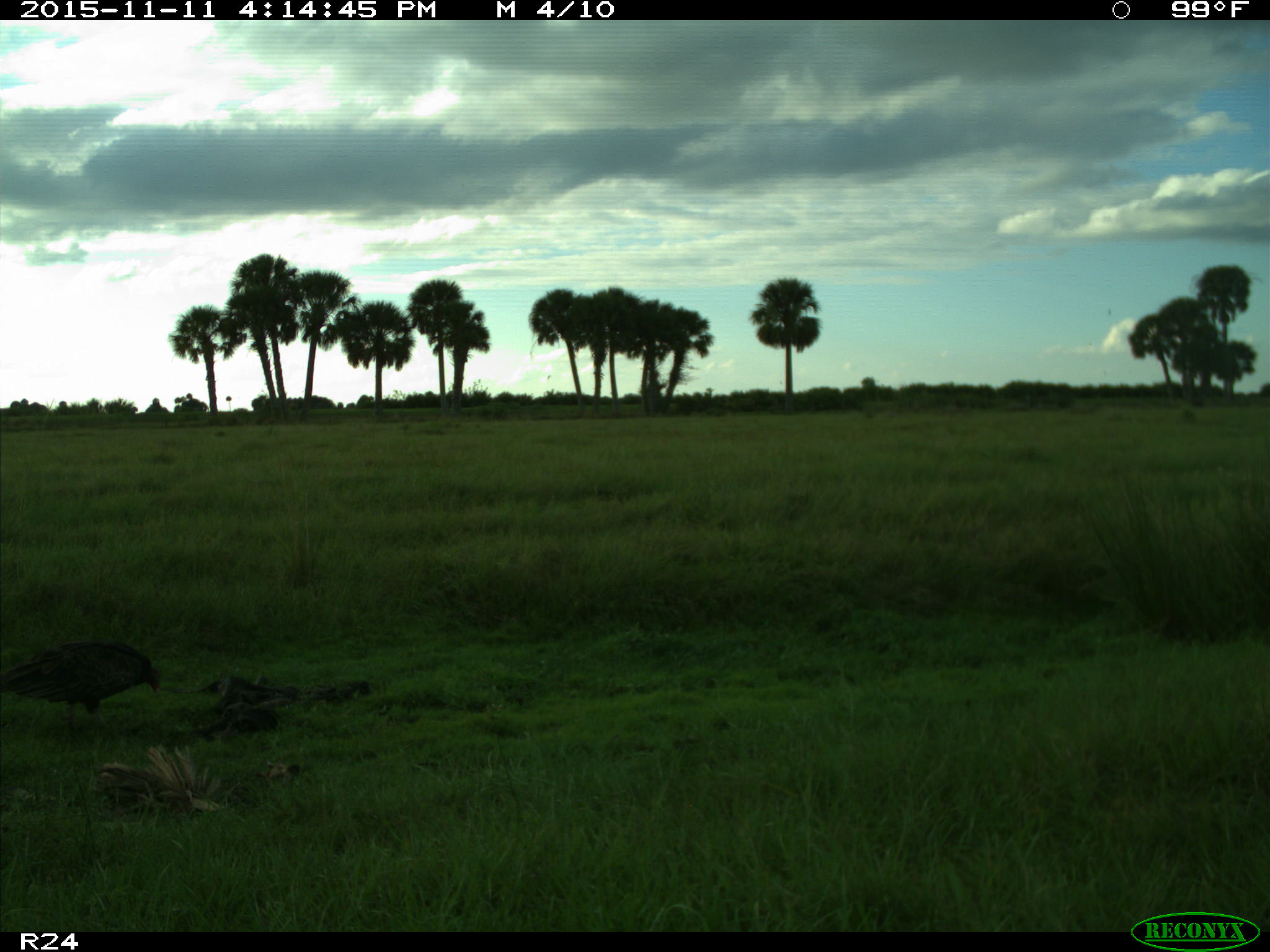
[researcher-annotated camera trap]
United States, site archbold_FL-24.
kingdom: Animalia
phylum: Chordata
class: Aves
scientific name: Aves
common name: birds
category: unidentified bird